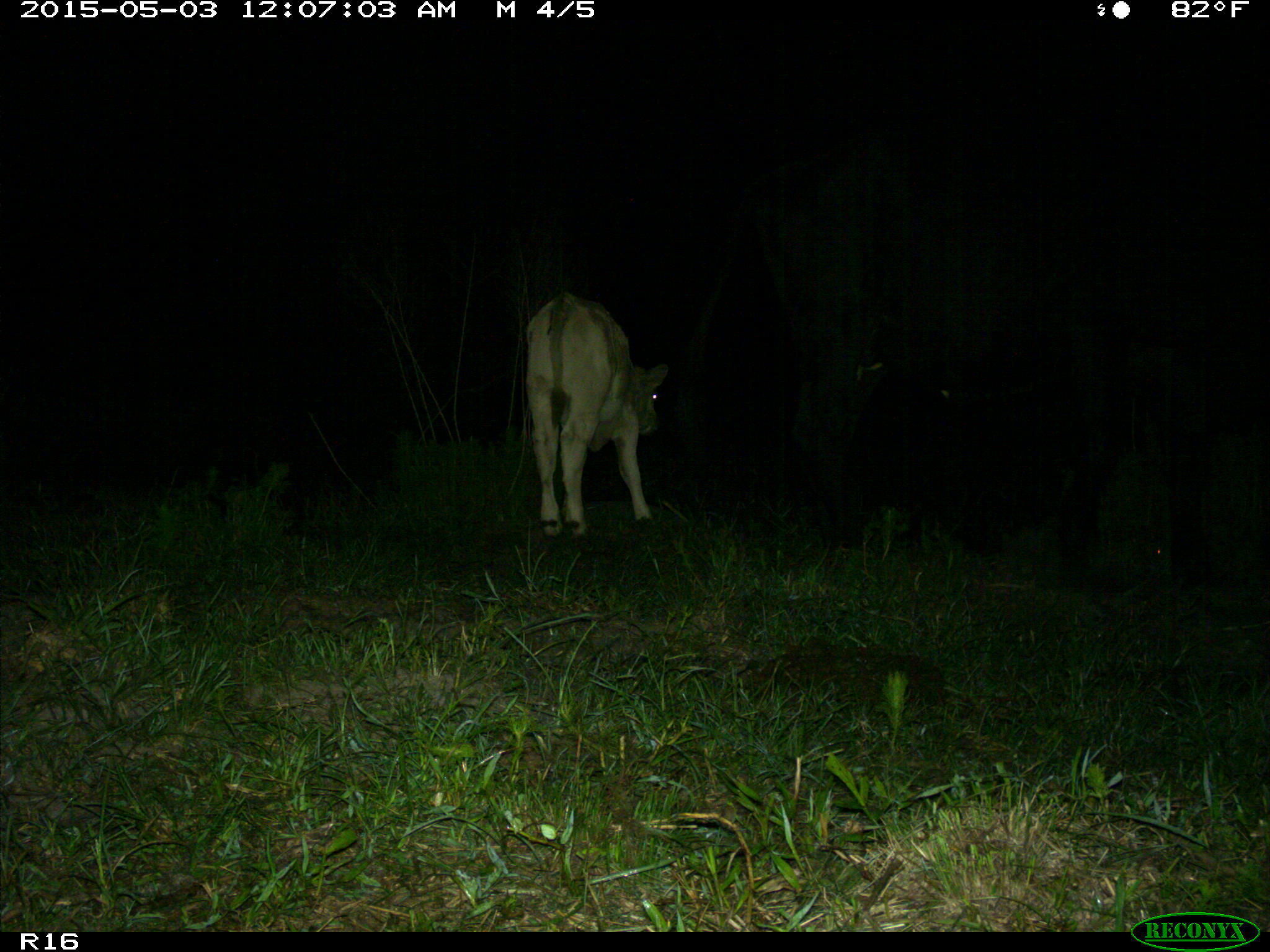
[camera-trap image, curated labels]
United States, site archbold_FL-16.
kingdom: Animalia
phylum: Chordata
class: Mammalia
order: Artiodactyla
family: Bovidae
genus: Bos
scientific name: Bos taurus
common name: domestic cow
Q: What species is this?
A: Bos taurus (domestic cow).